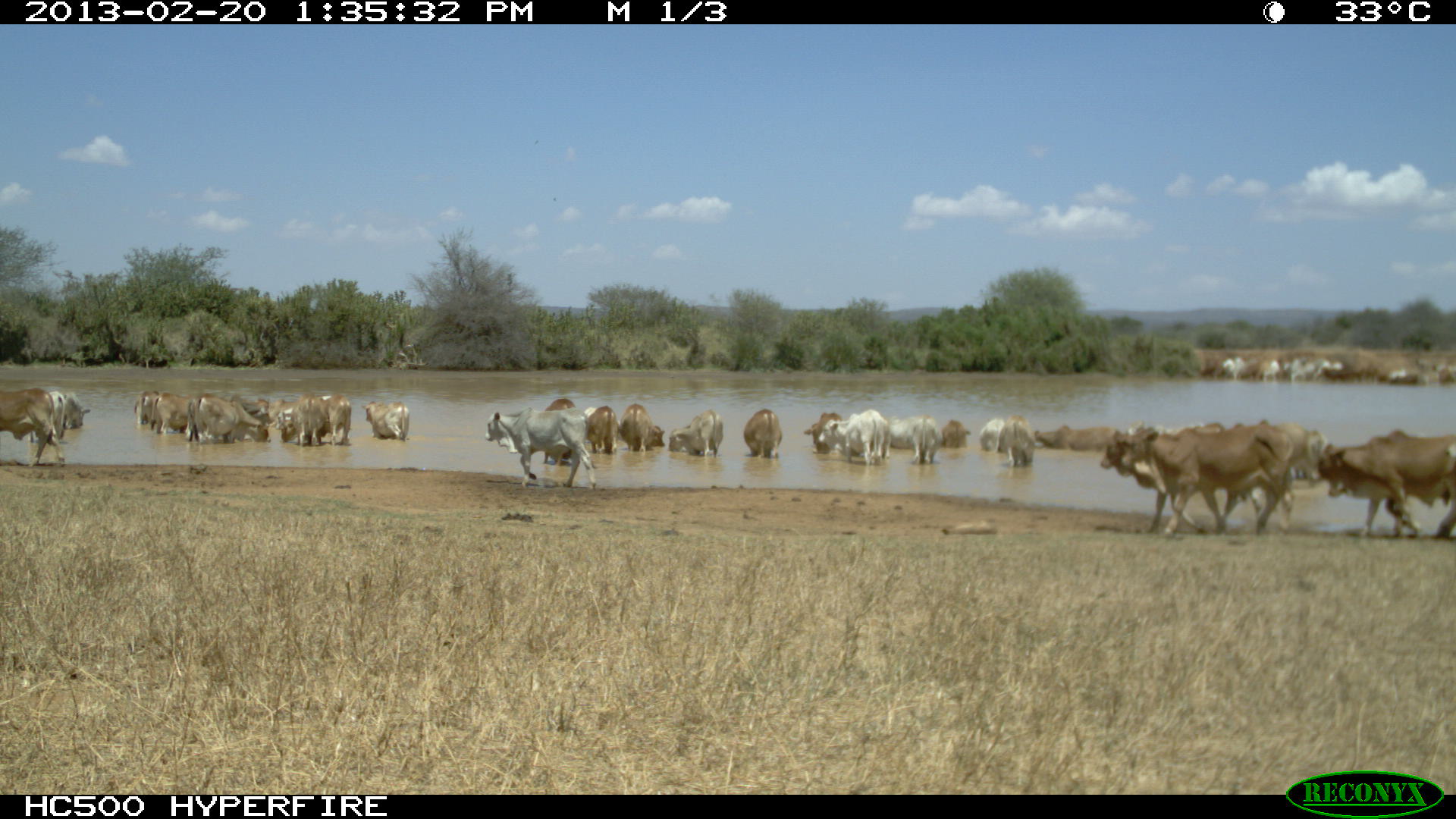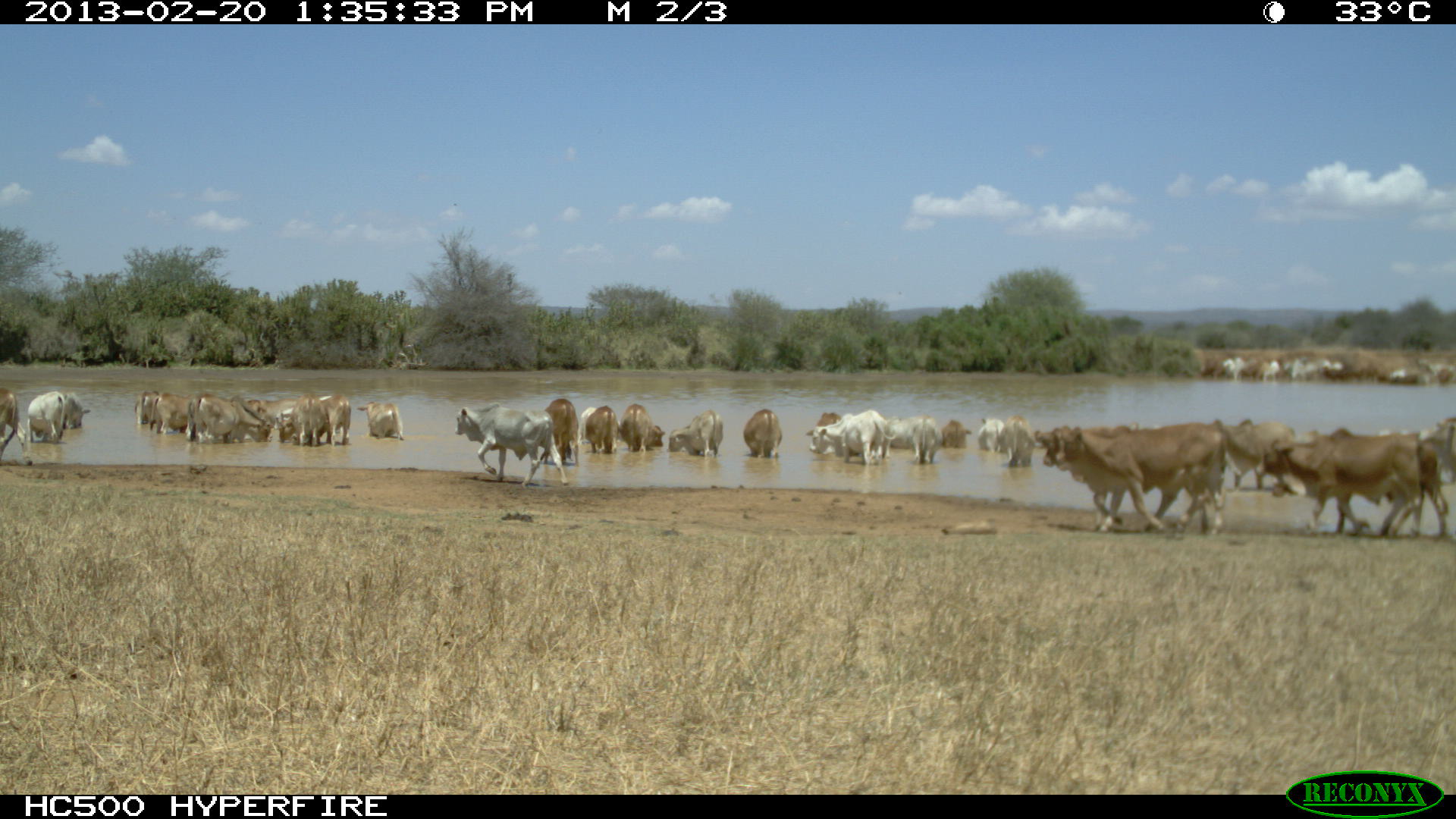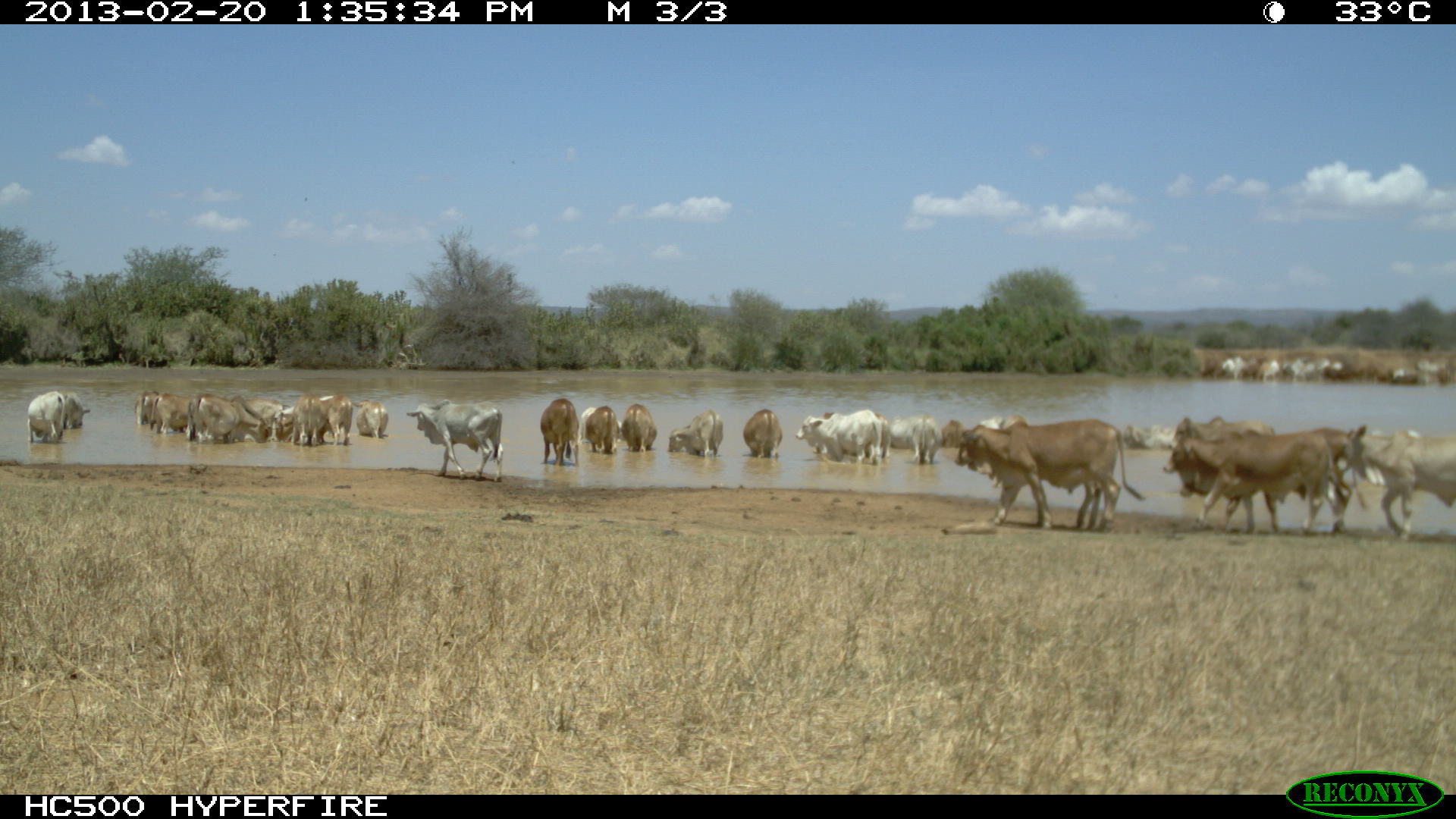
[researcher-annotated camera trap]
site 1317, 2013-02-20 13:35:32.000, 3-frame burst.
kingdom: Animalia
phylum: Chordata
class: Mammalia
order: Artiodactyla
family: Bovidae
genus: Bos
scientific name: Bos taurus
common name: domestic cattle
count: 23